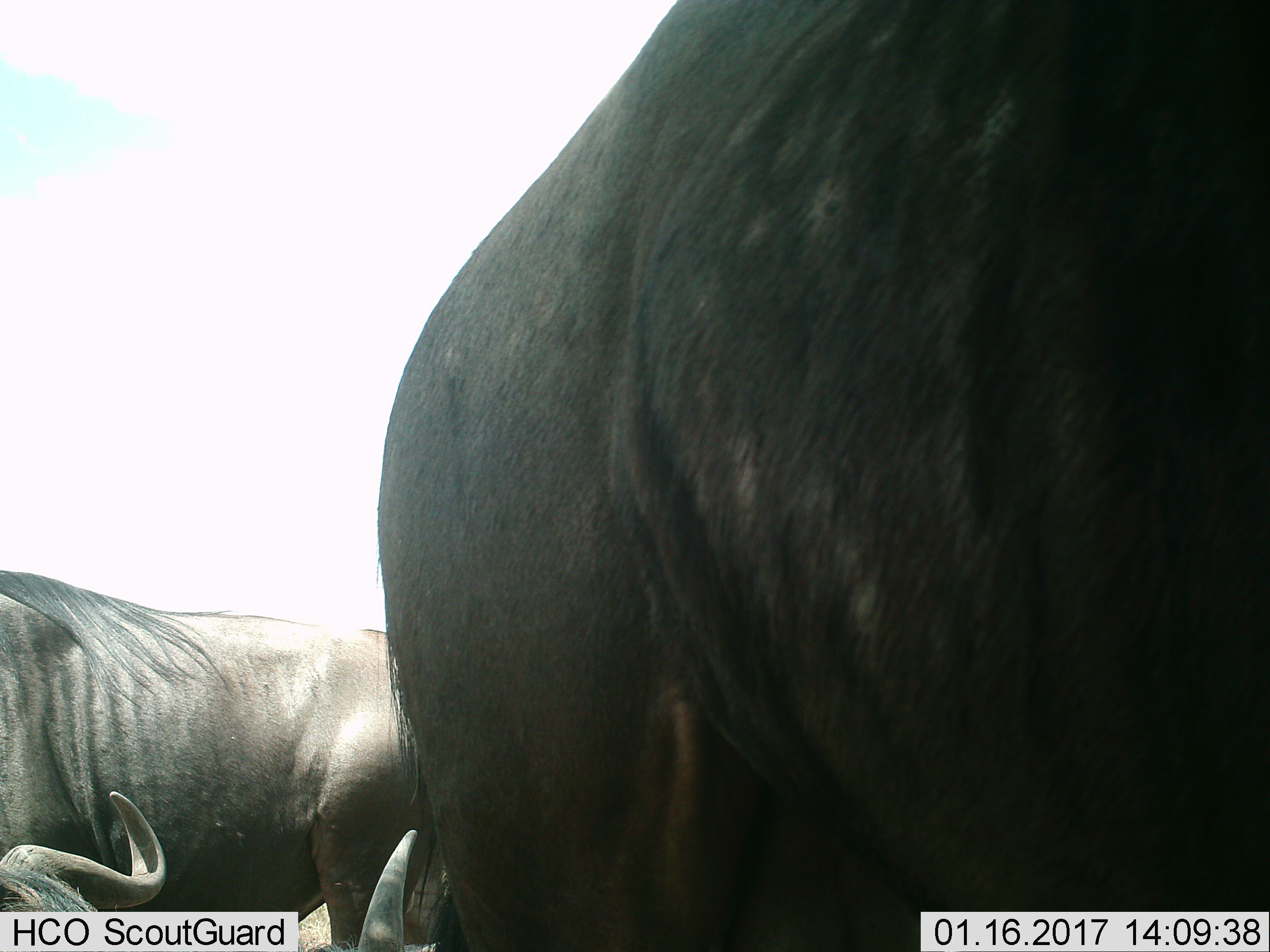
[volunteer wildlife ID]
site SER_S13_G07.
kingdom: Animalia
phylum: Chordata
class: Mammalia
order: Artiodactyla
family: Bovidae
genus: Connochaetes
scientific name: Connochaetes taurinus taurinus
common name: blue wildebeest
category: wildebeestblue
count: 3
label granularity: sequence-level